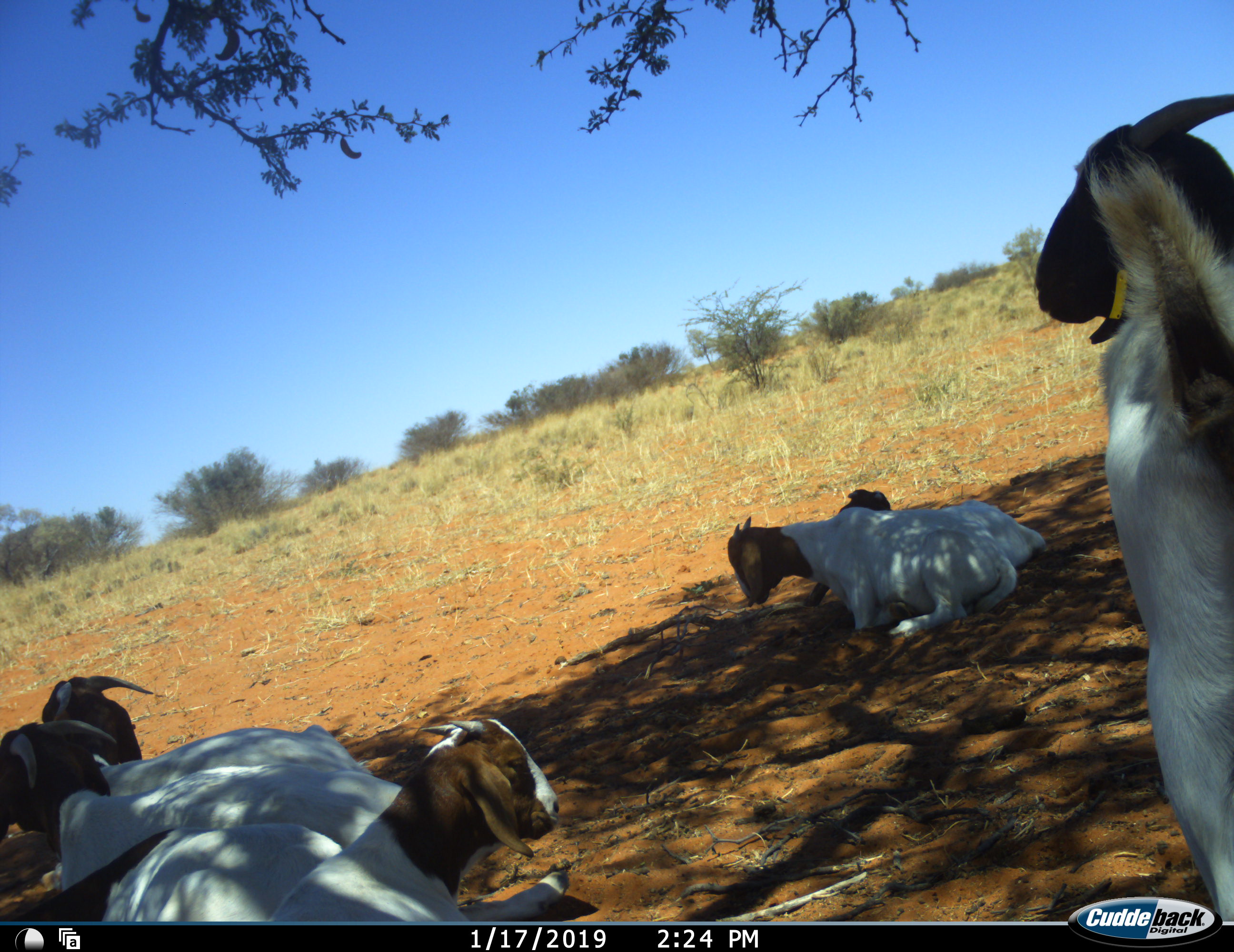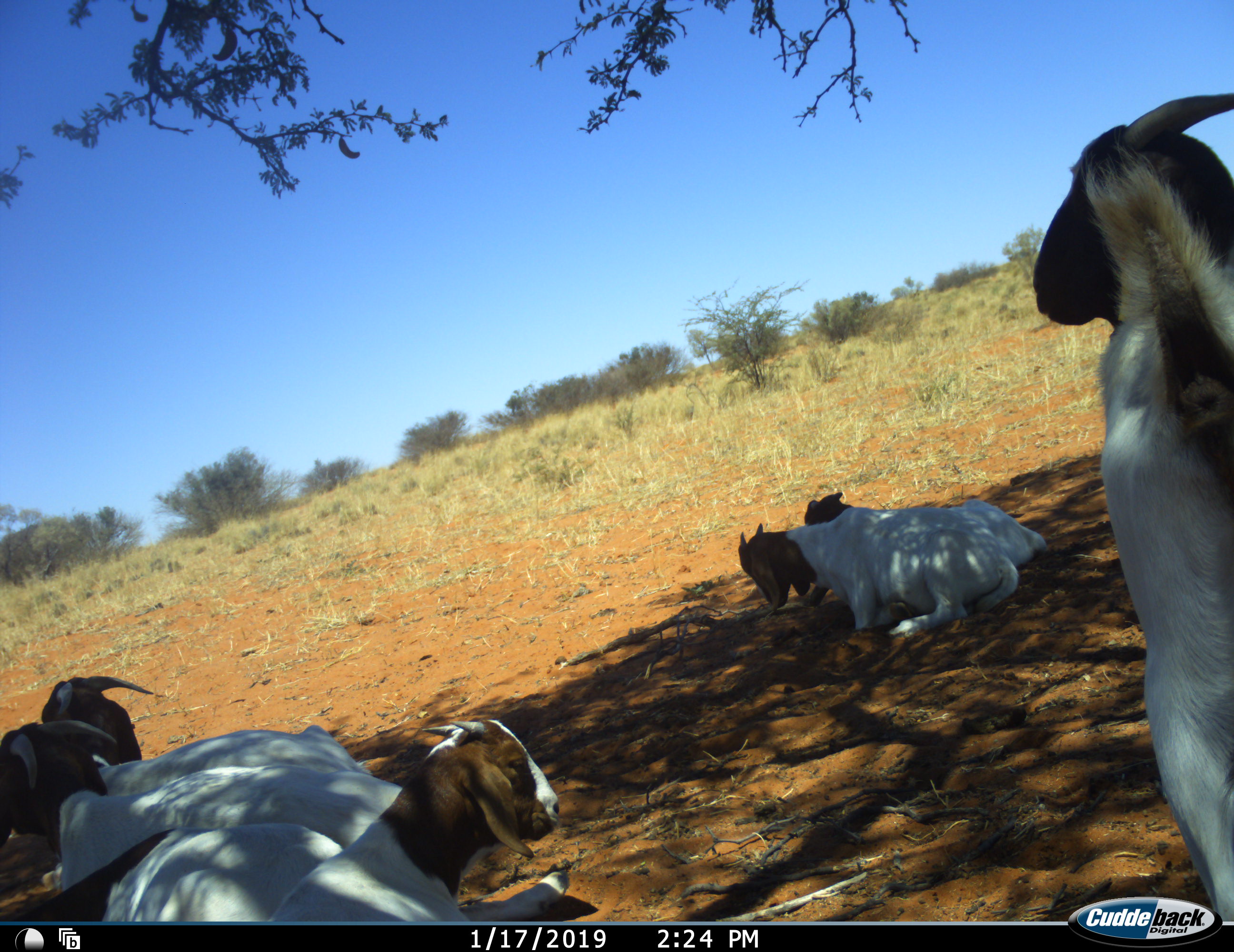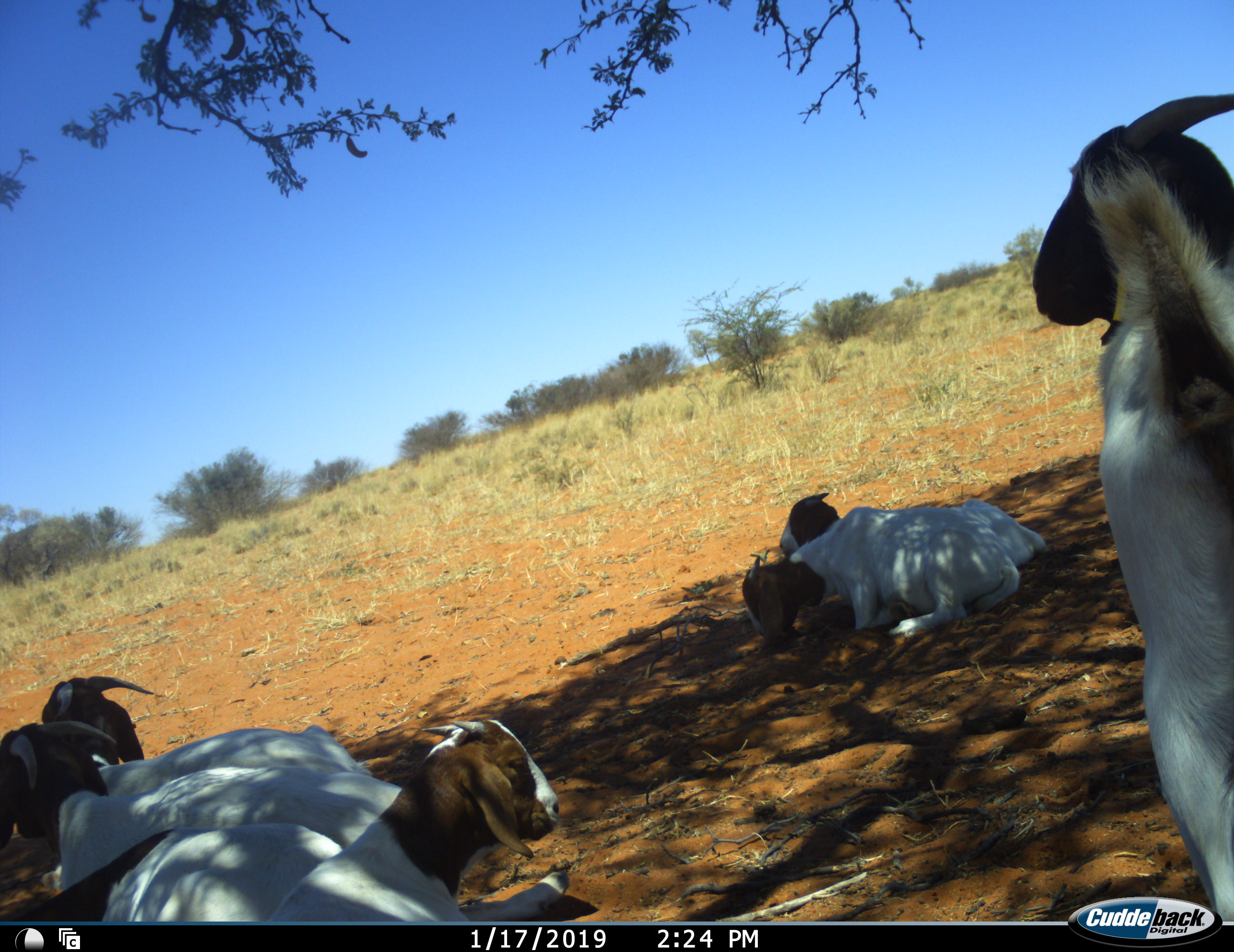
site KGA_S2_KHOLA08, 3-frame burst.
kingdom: Animalia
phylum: Chordata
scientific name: Vertebrata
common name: domestic animal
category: domesticanimal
Domesticanimal (domestic animal) (Vertebrata), count 7. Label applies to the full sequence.